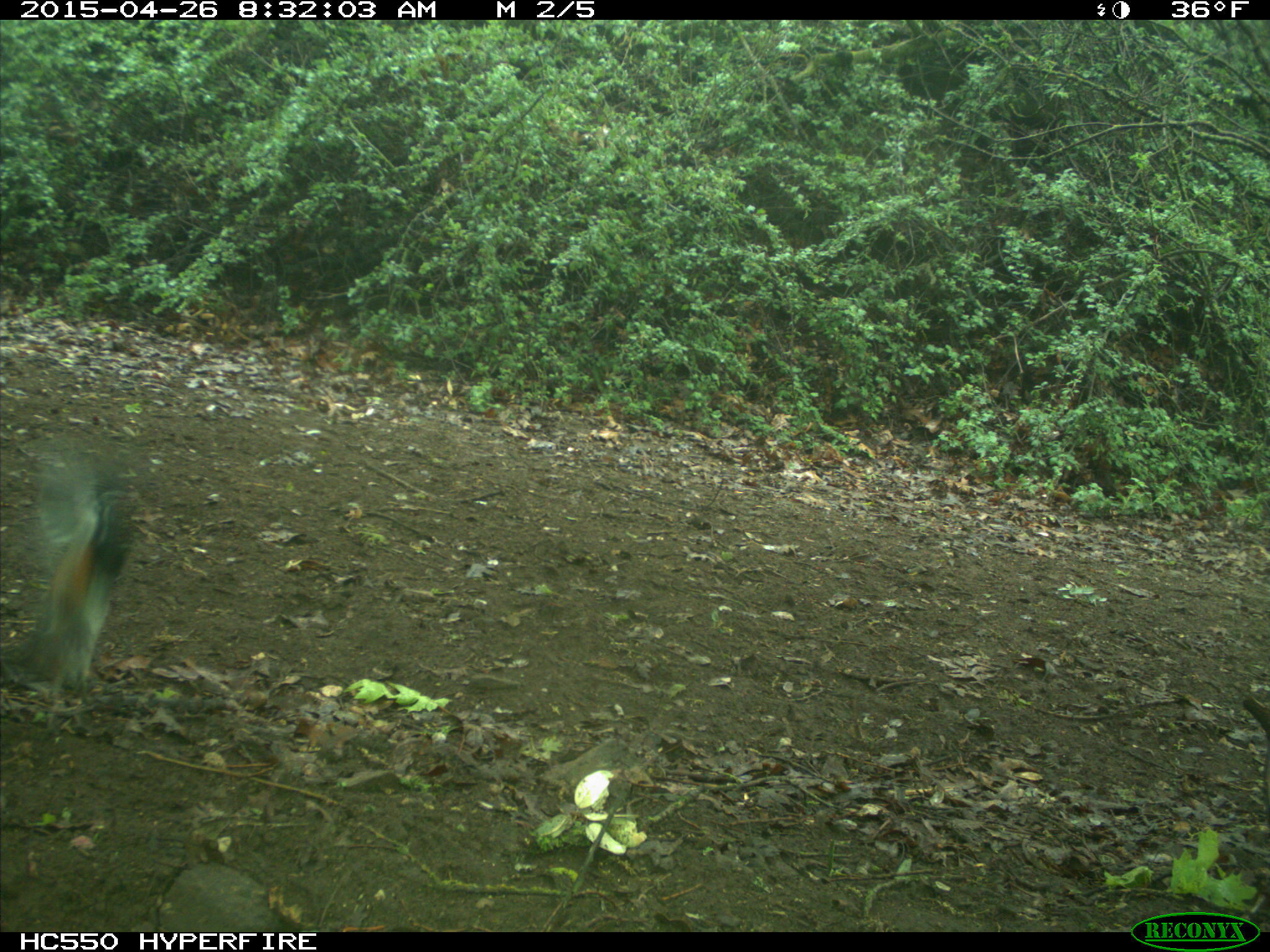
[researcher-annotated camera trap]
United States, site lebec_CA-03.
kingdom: Animalia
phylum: Chordata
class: Aves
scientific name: Aves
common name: birds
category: unidentified bird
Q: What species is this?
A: Unidentified bird (birds) (Aves).